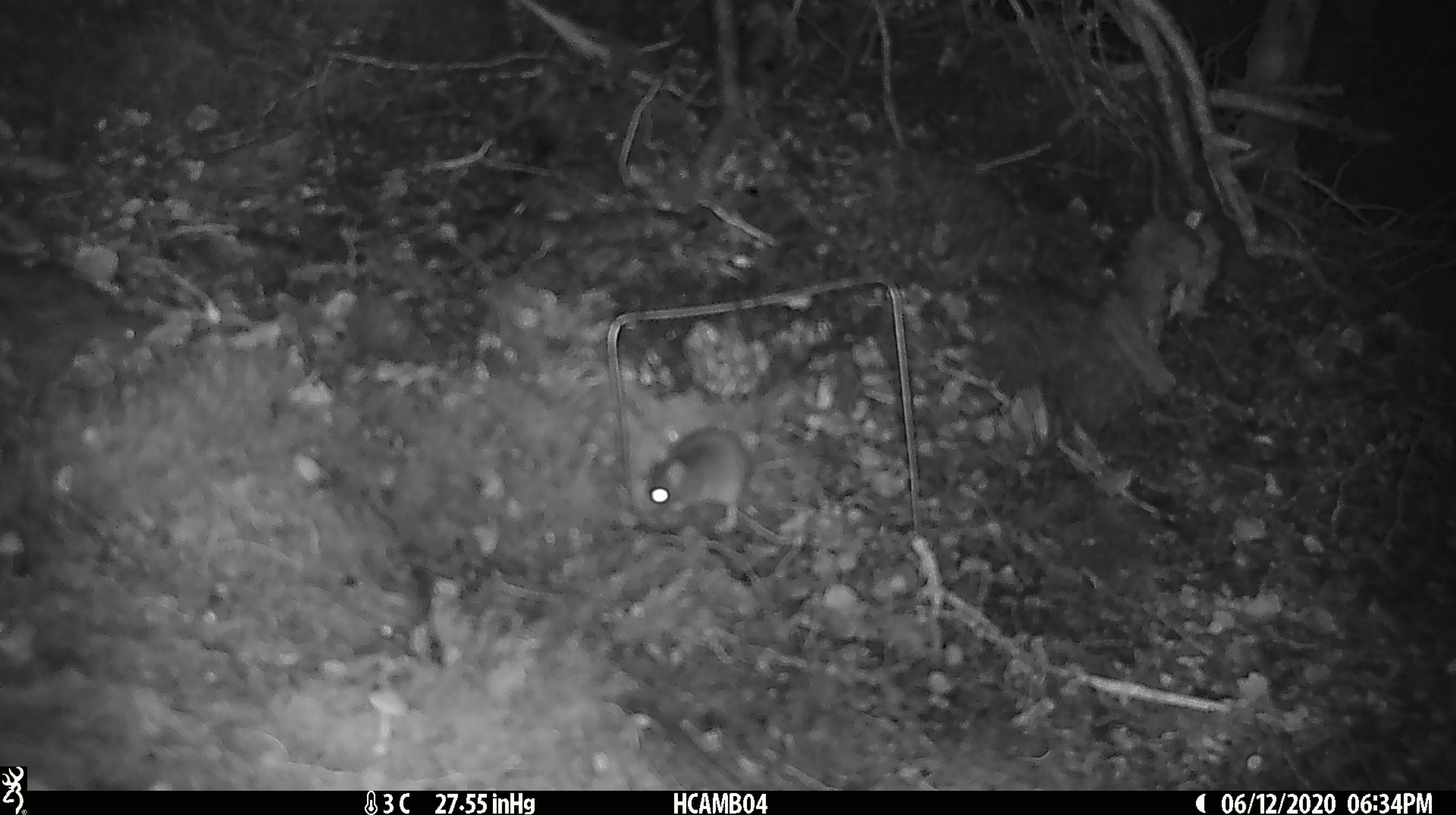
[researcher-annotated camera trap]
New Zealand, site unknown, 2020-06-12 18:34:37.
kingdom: Animalia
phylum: Chordata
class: Mammalia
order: Rodentia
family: Muridae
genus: Mus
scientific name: Mus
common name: mouse